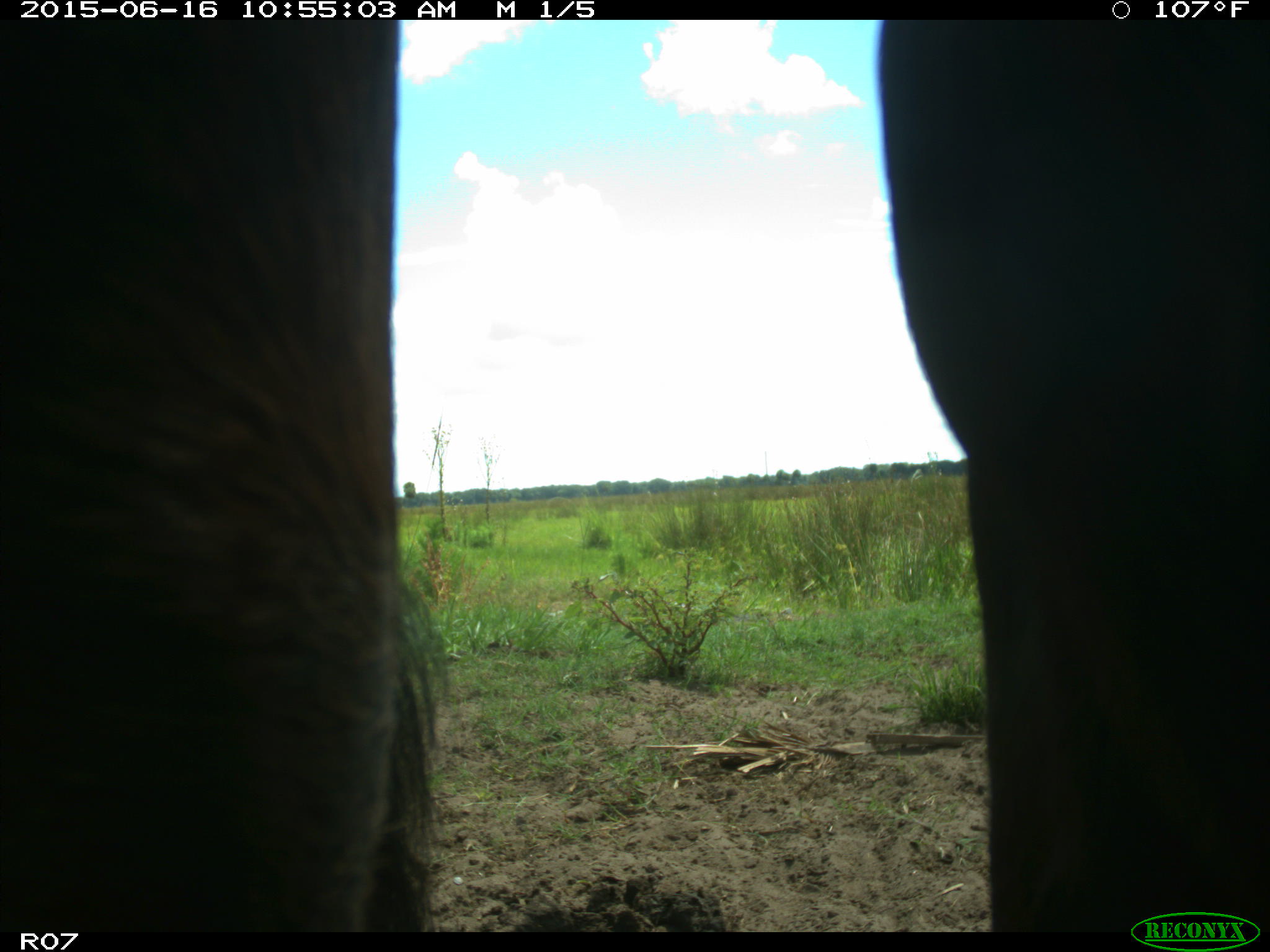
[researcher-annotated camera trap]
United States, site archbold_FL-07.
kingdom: Animalia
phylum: Chordata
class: Mammalia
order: Artiodactyla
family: Bovidae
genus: Bos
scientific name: Bos taurus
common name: domestic cow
Bos taurus (domestic cow).